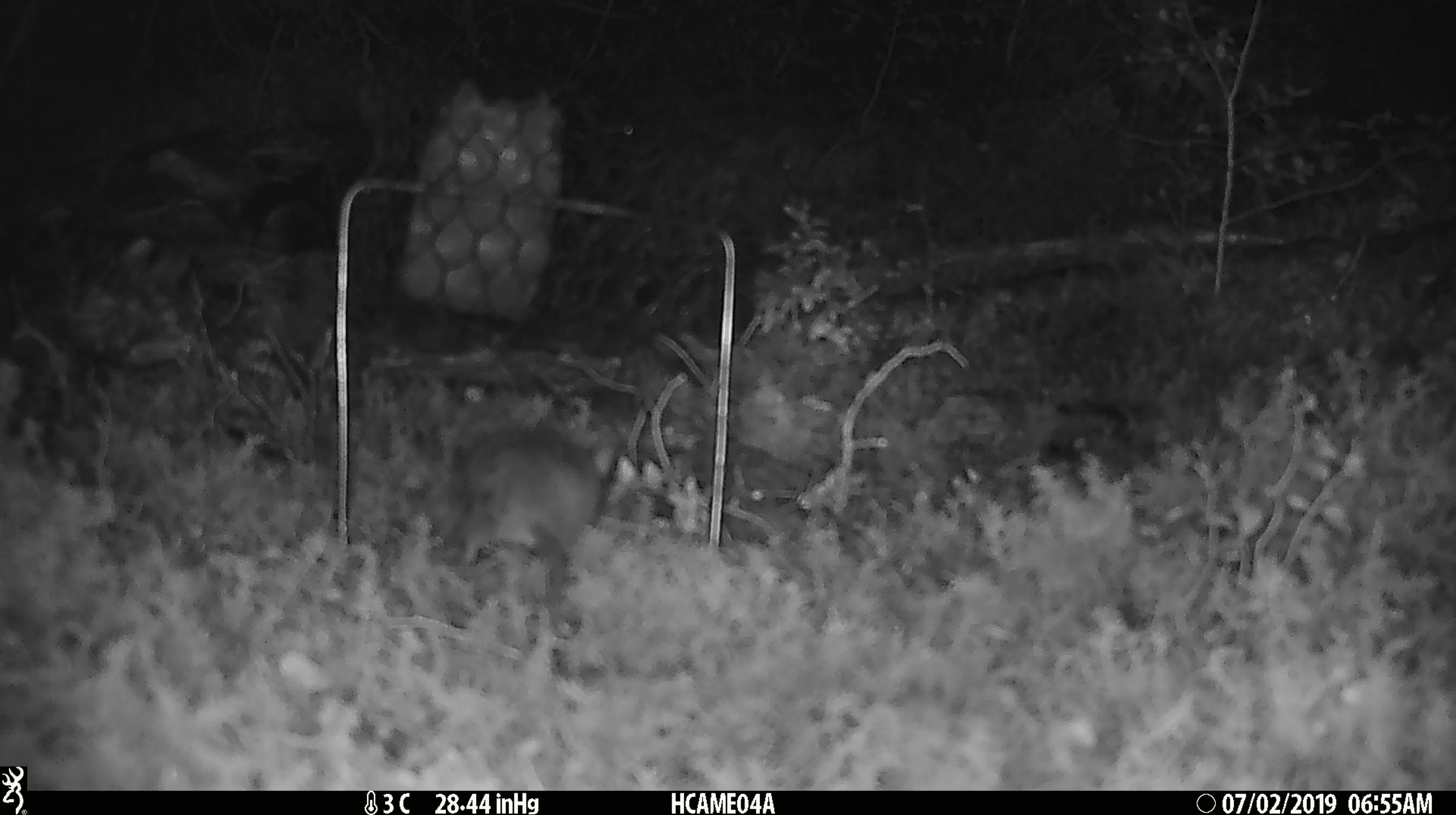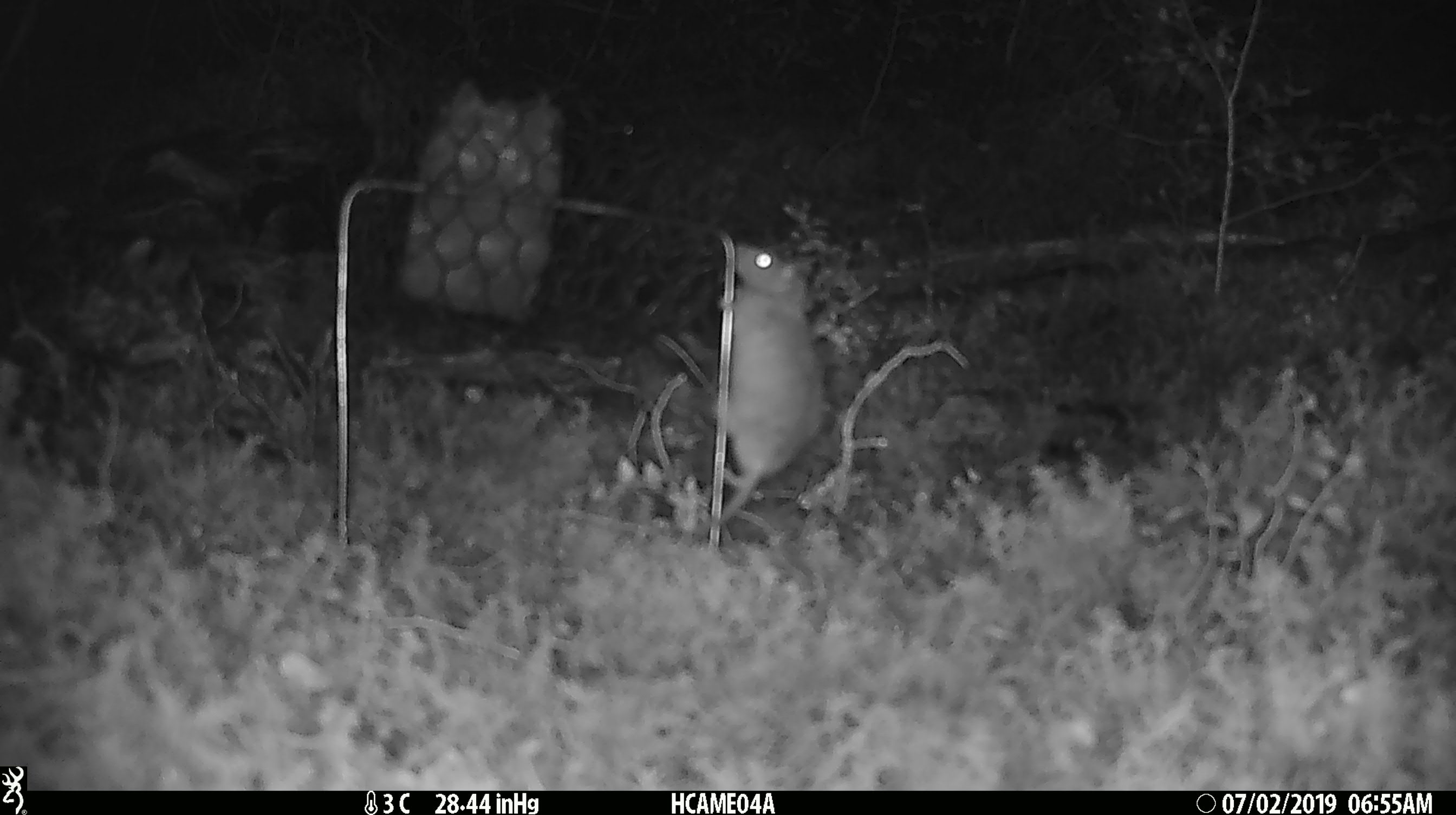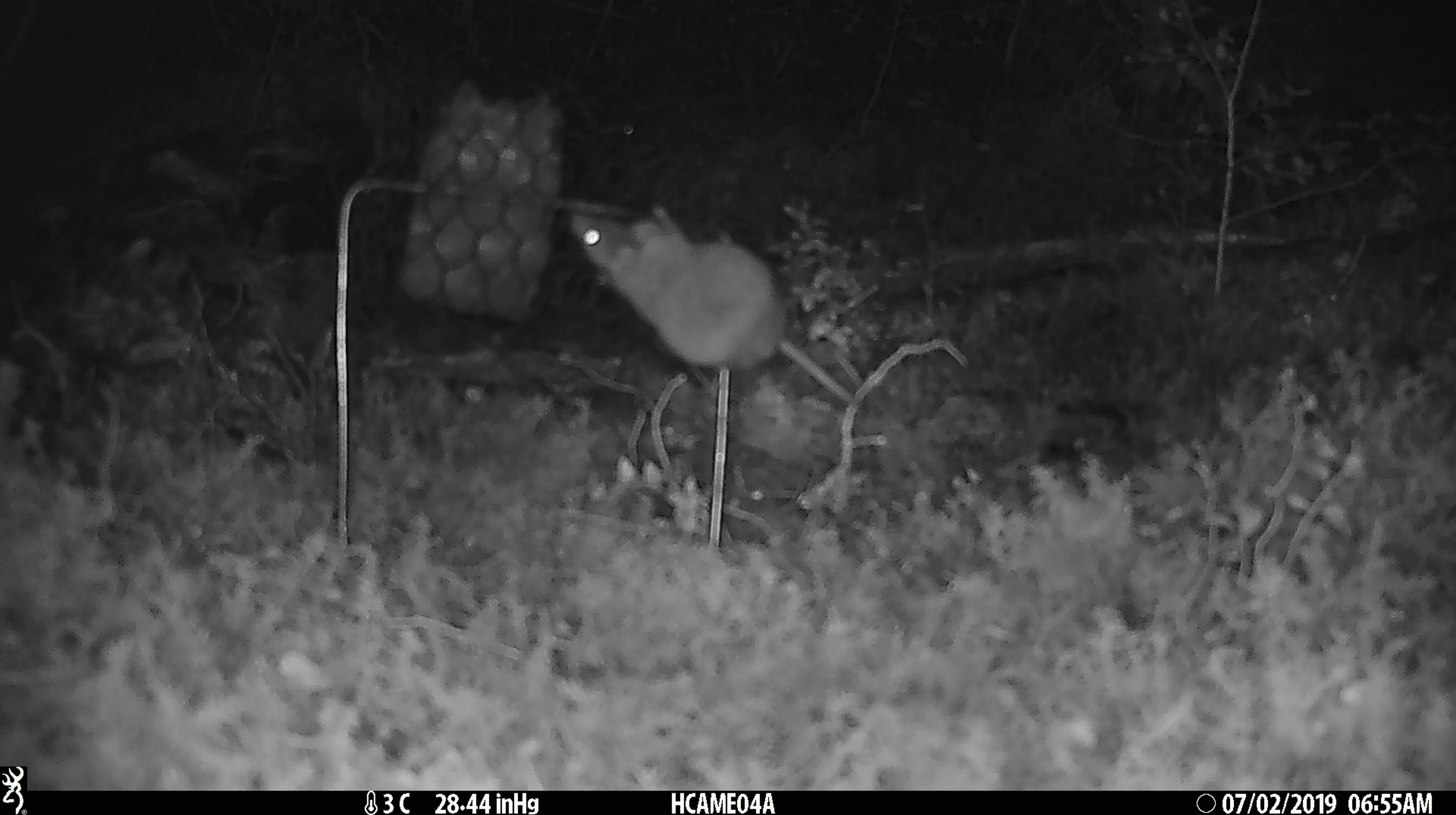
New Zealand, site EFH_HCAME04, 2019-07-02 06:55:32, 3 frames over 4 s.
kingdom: Animalia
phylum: Chordata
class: Mammalia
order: Rodentia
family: Muridae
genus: Mus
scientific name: Mus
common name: mouse